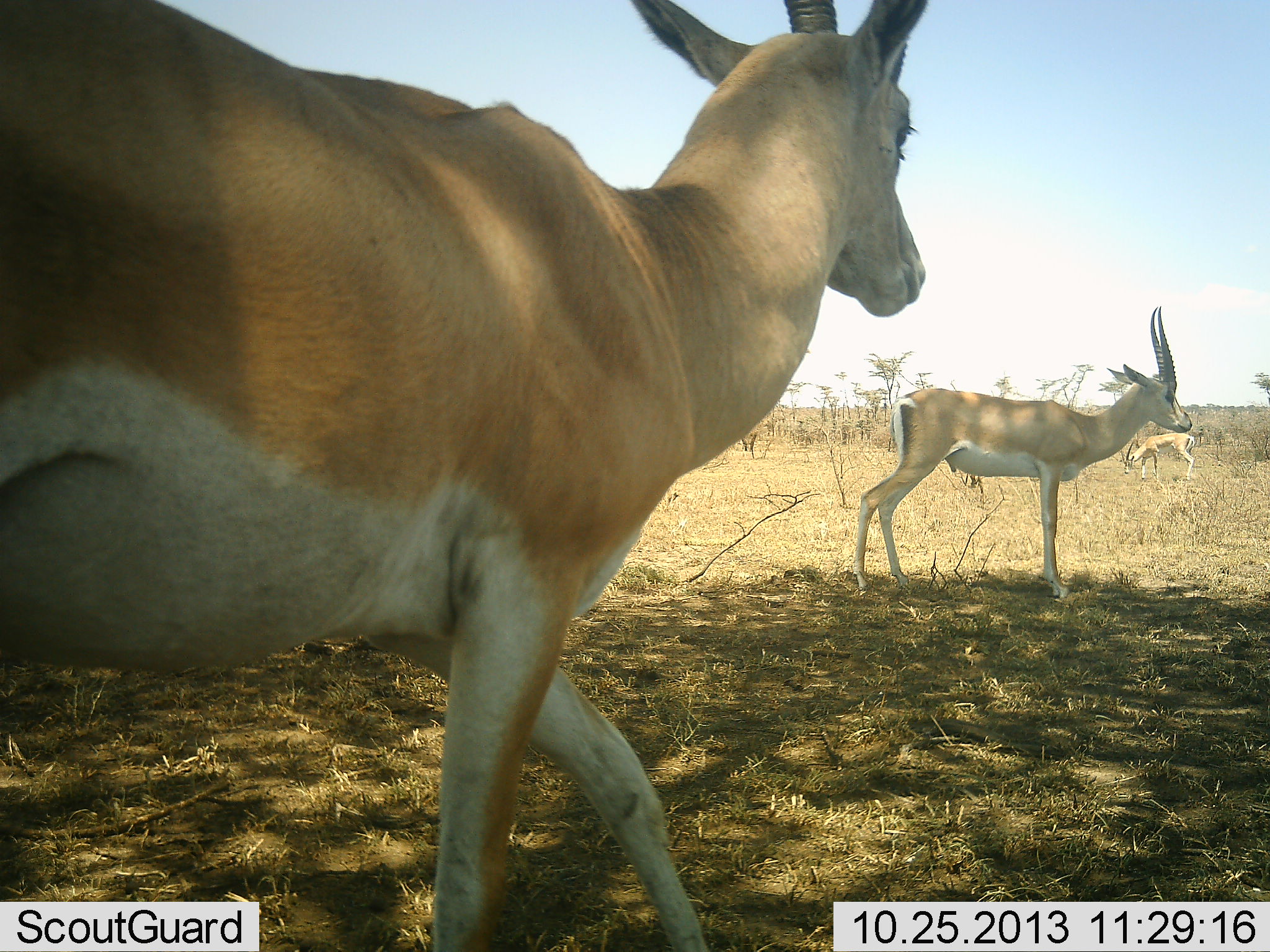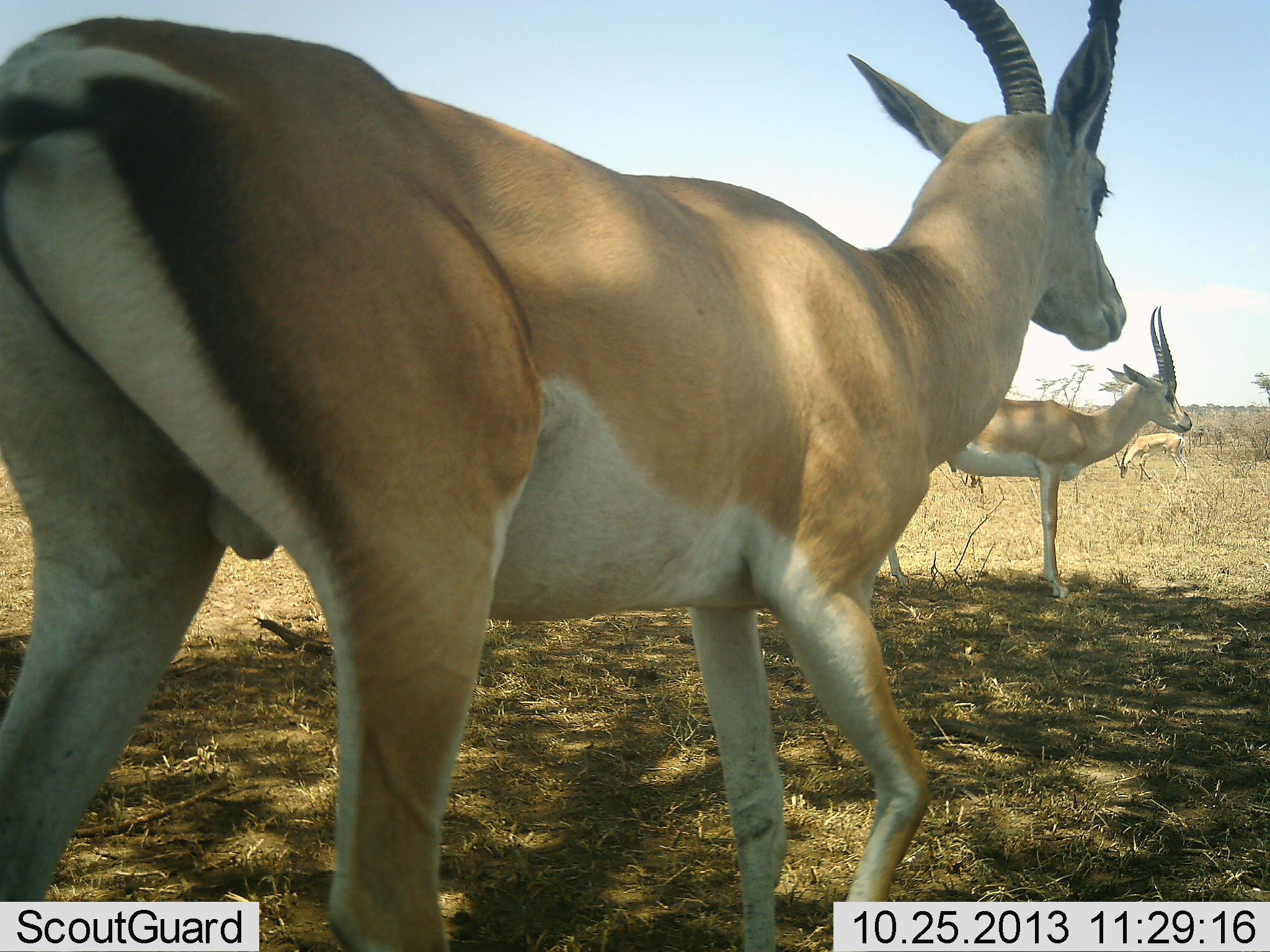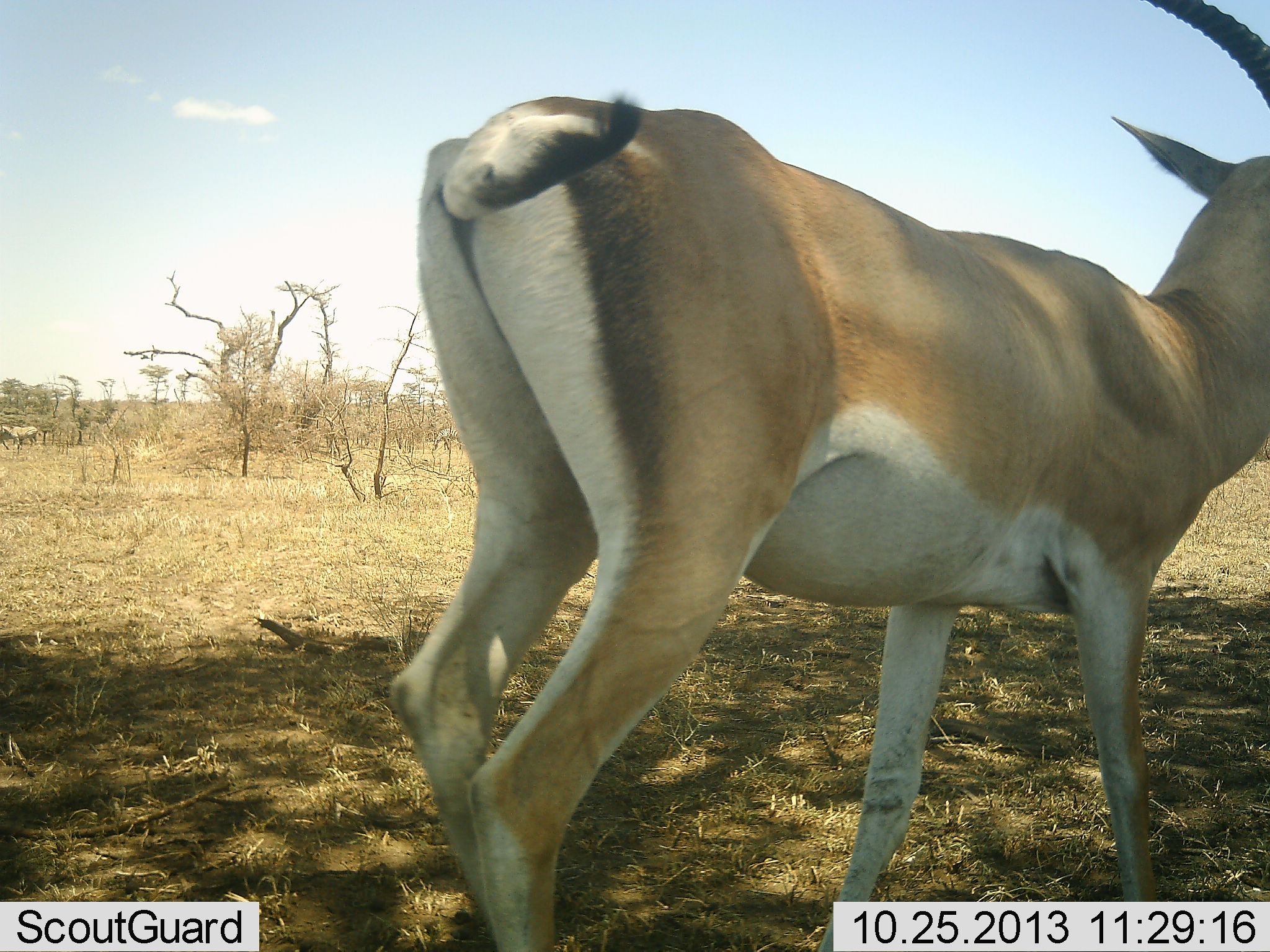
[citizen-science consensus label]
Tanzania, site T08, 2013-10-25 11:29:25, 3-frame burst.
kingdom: Animalia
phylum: Chordata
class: Mammalia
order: Artiodactyla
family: Bovidae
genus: Nanger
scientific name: Nanger granti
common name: grant's gazelle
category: gazellegrants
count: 3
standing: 70%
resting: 0%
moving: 90%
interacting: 0%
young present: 0%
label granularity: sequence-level